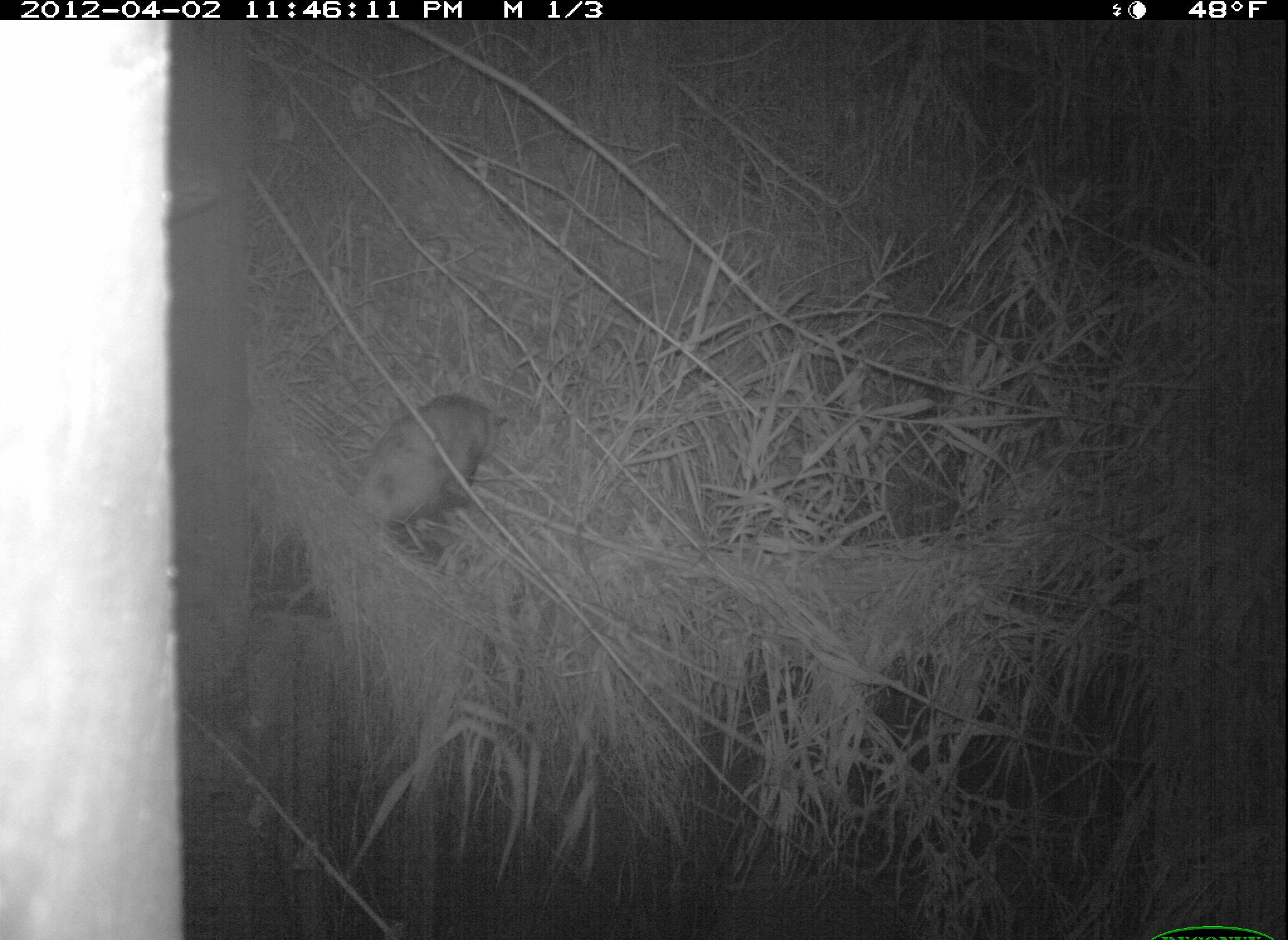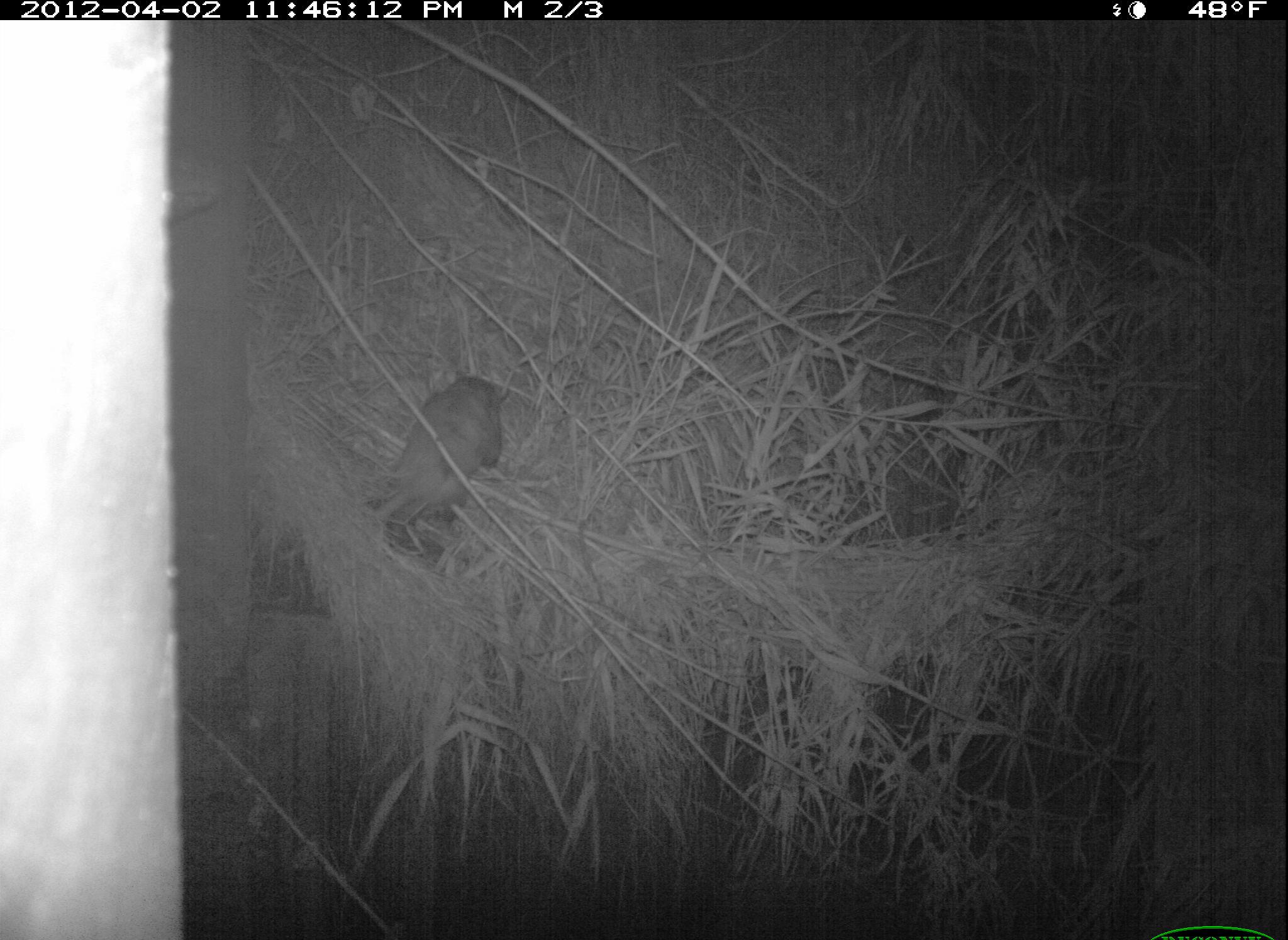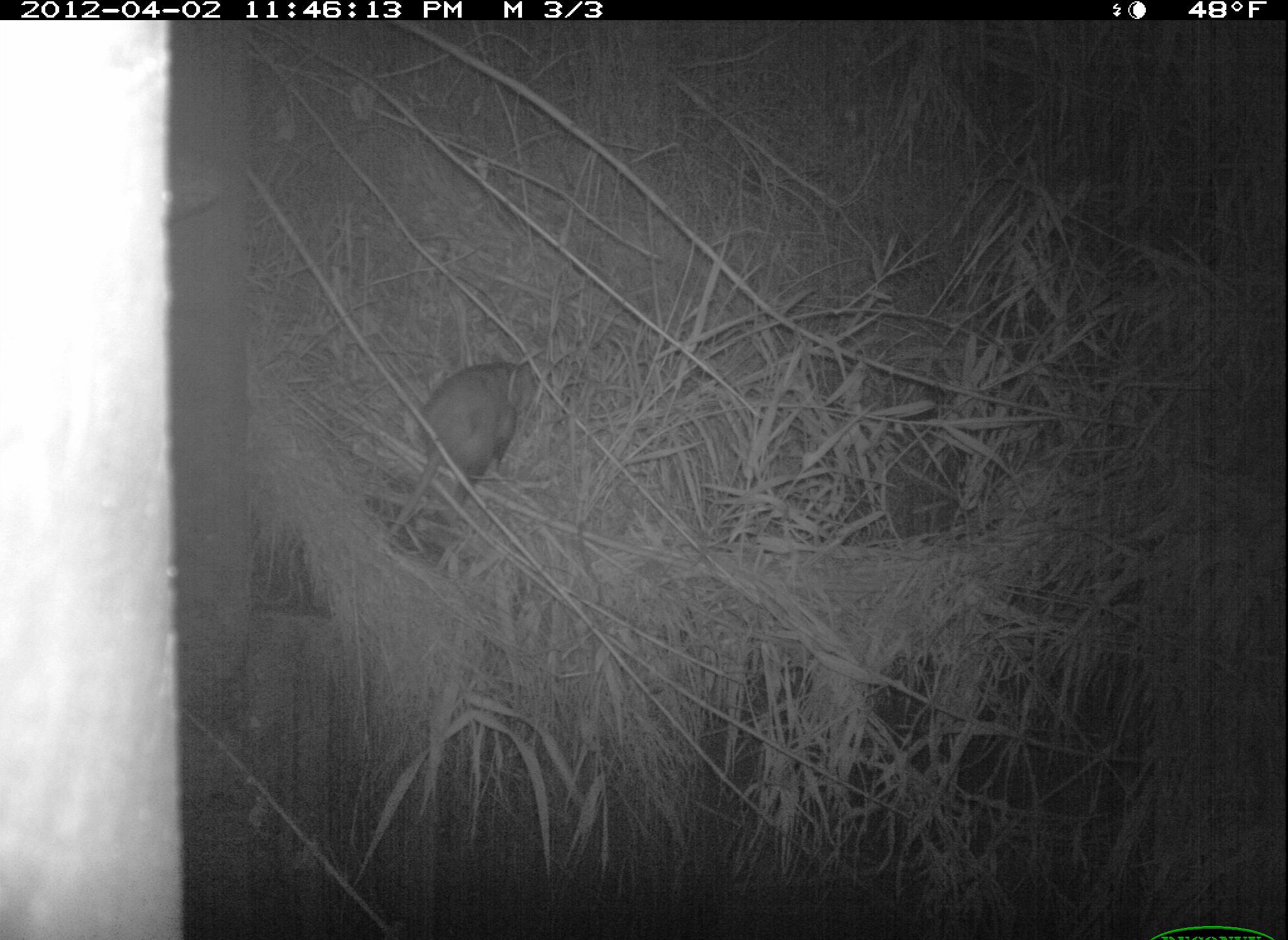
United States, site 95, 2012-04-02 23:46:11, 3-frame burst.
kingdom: Animalia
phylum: Chordata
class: Mammalia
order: Didelphimorphia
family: Didelphidae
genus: Didelphis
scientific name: Didelphis virginiana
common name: virginia opossum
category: opossum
Opossum (virginia opossum) (Didelphis virginiana).